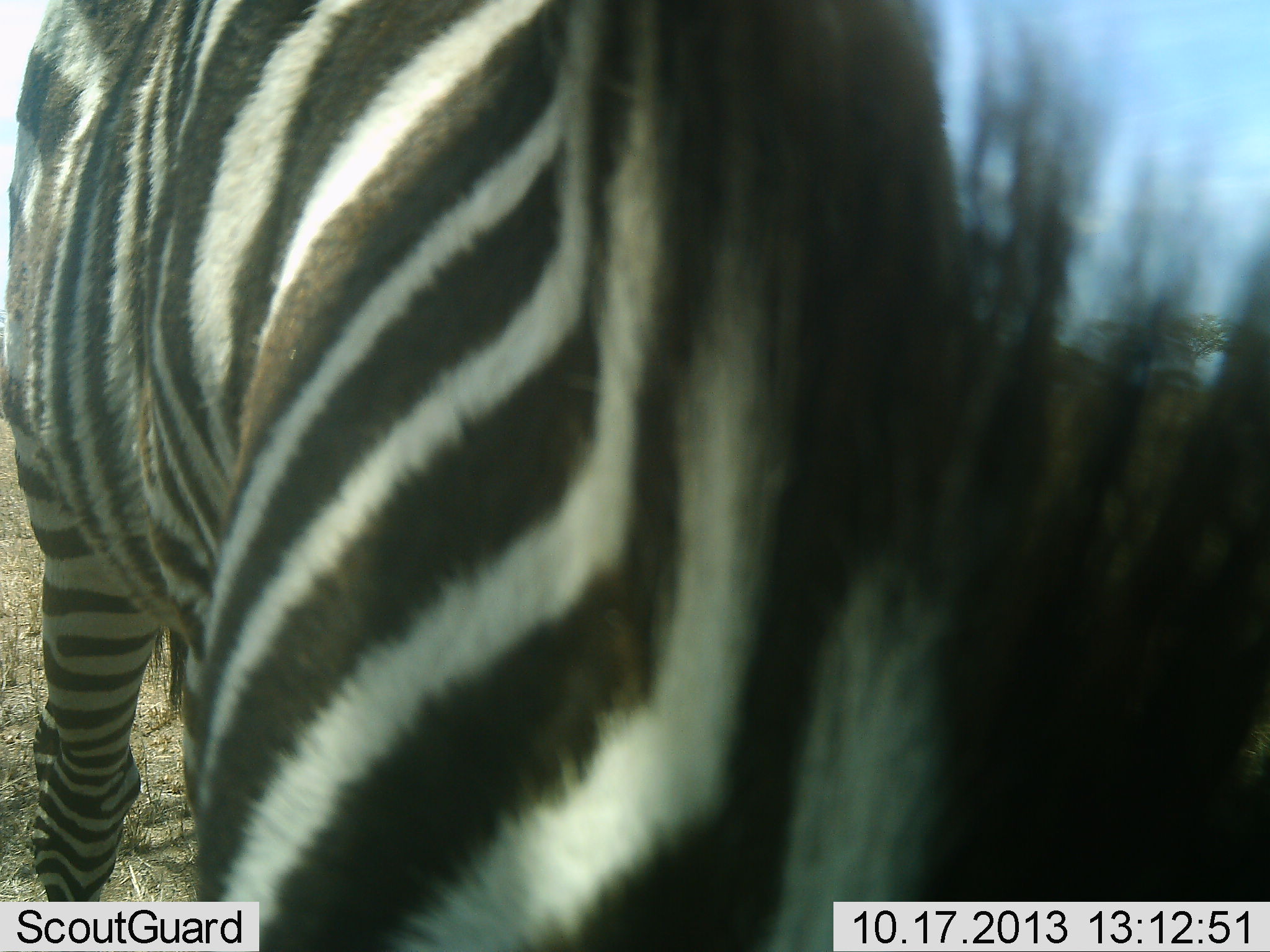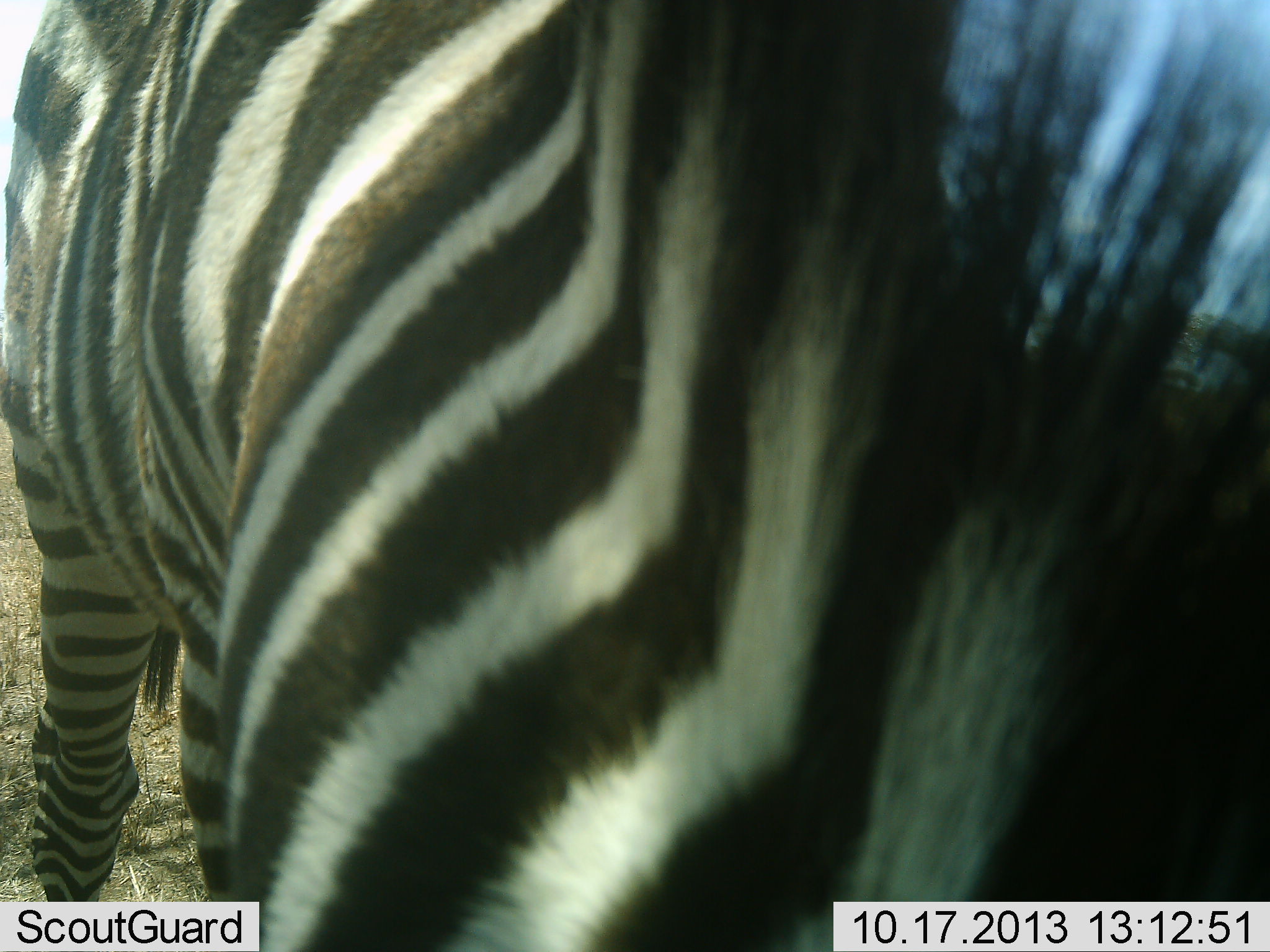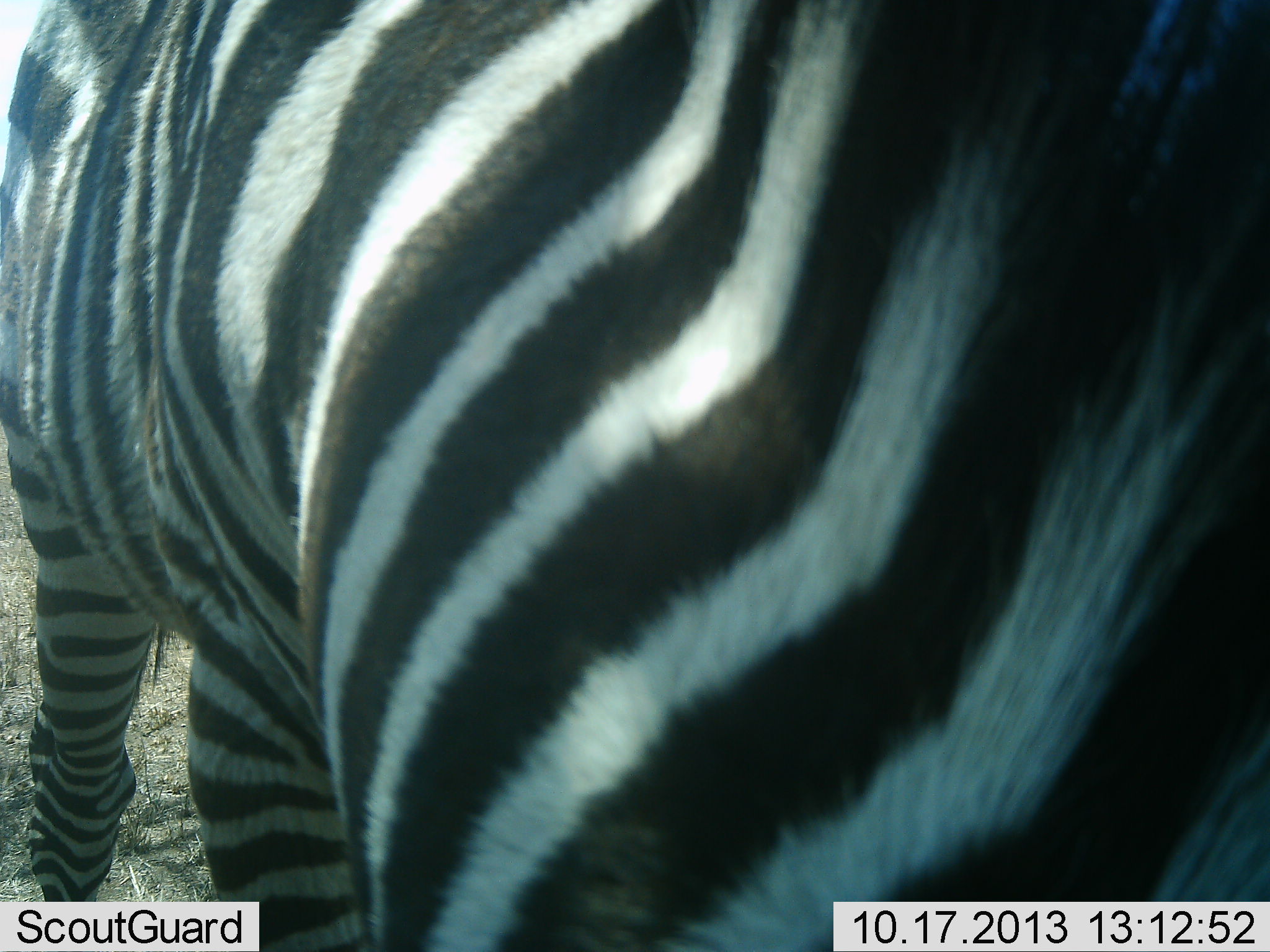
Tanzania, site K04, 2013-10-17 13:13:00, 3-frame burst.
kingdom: Animalia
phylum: Chordata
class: Mammalia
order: Perissodactyla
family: Equidae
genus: Equus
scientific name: Equus quagga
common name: plains zebra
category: zebra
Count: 1.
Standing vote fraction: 69%.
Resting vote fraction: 3%.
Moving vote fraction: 0%.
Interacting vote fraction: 0%.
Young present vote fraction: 0%.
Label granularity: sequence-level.